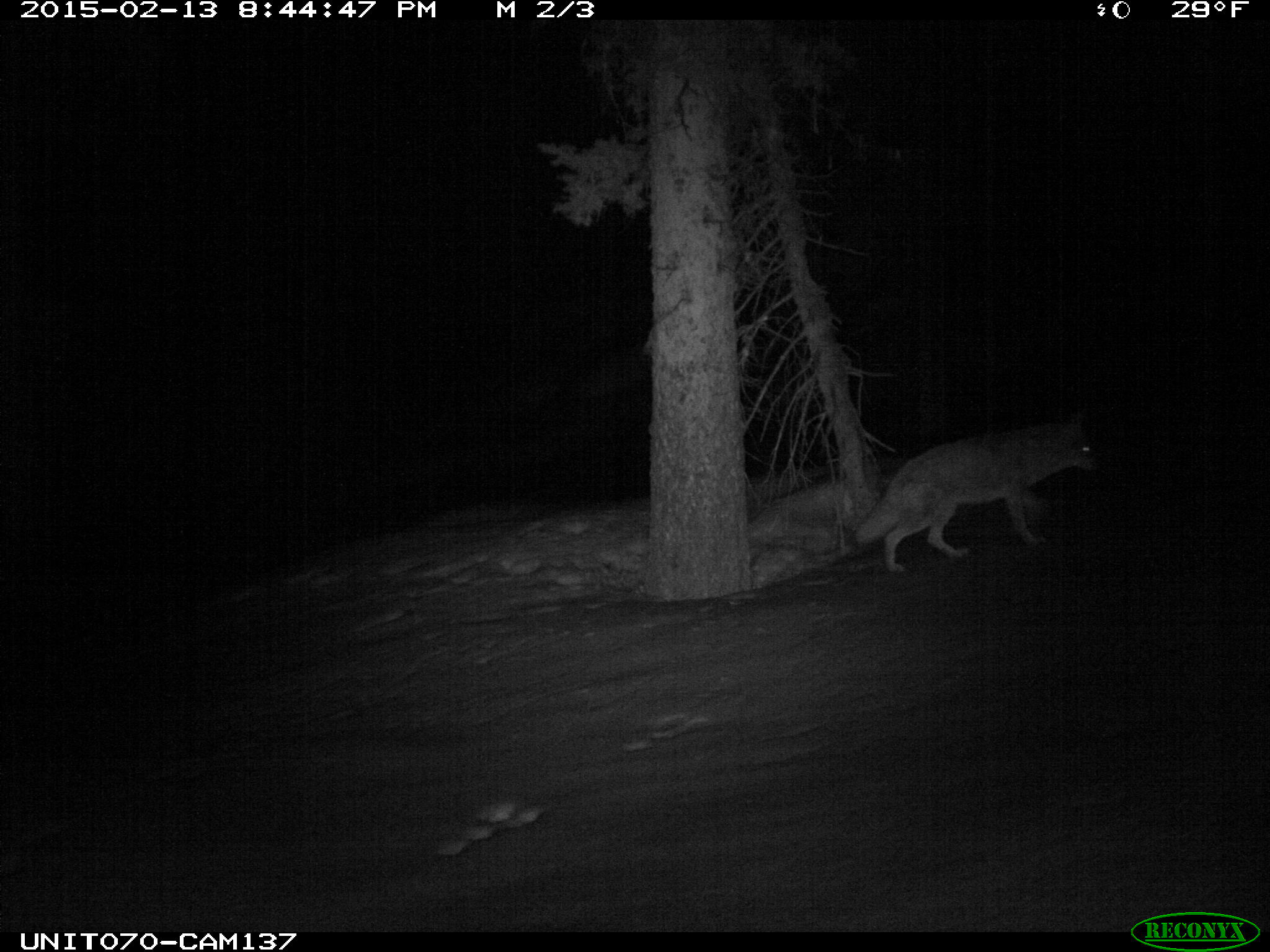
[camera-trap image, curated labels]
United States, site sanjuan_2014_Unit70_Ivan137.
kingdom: Animalia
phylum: Chordata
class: Mammalia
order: Carnivora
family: Canidae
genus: Canis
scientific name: Canis latrans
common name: coyote